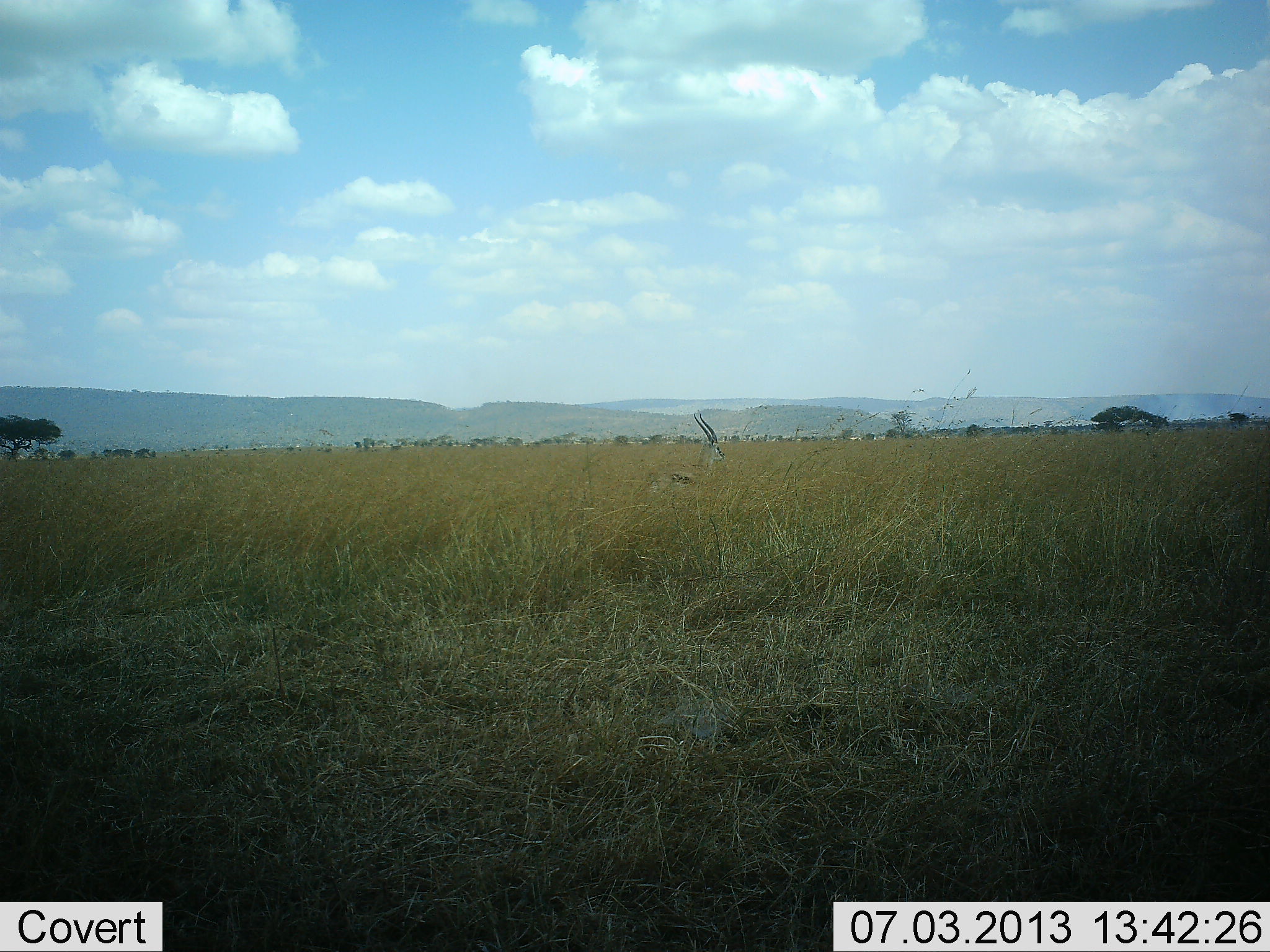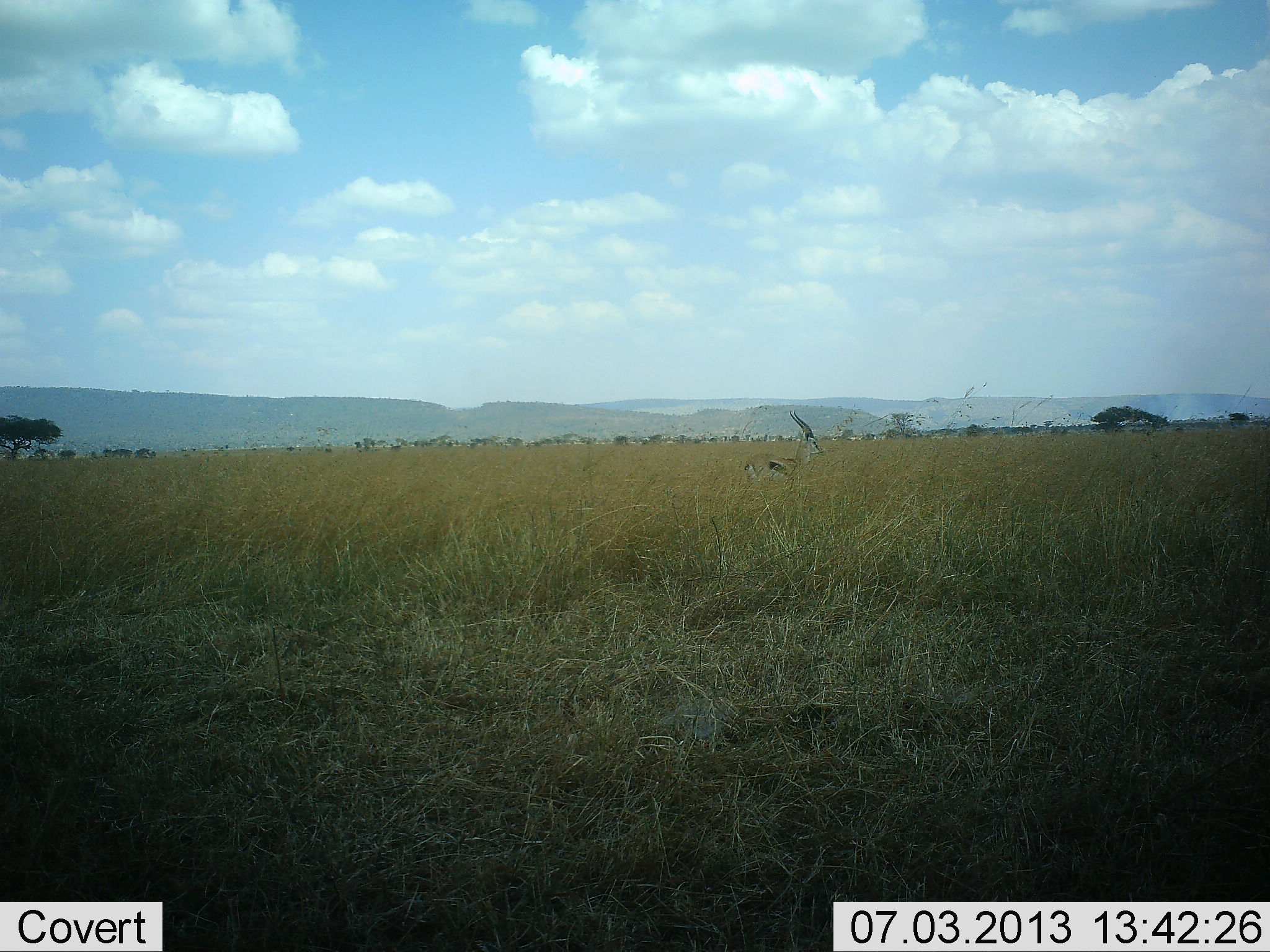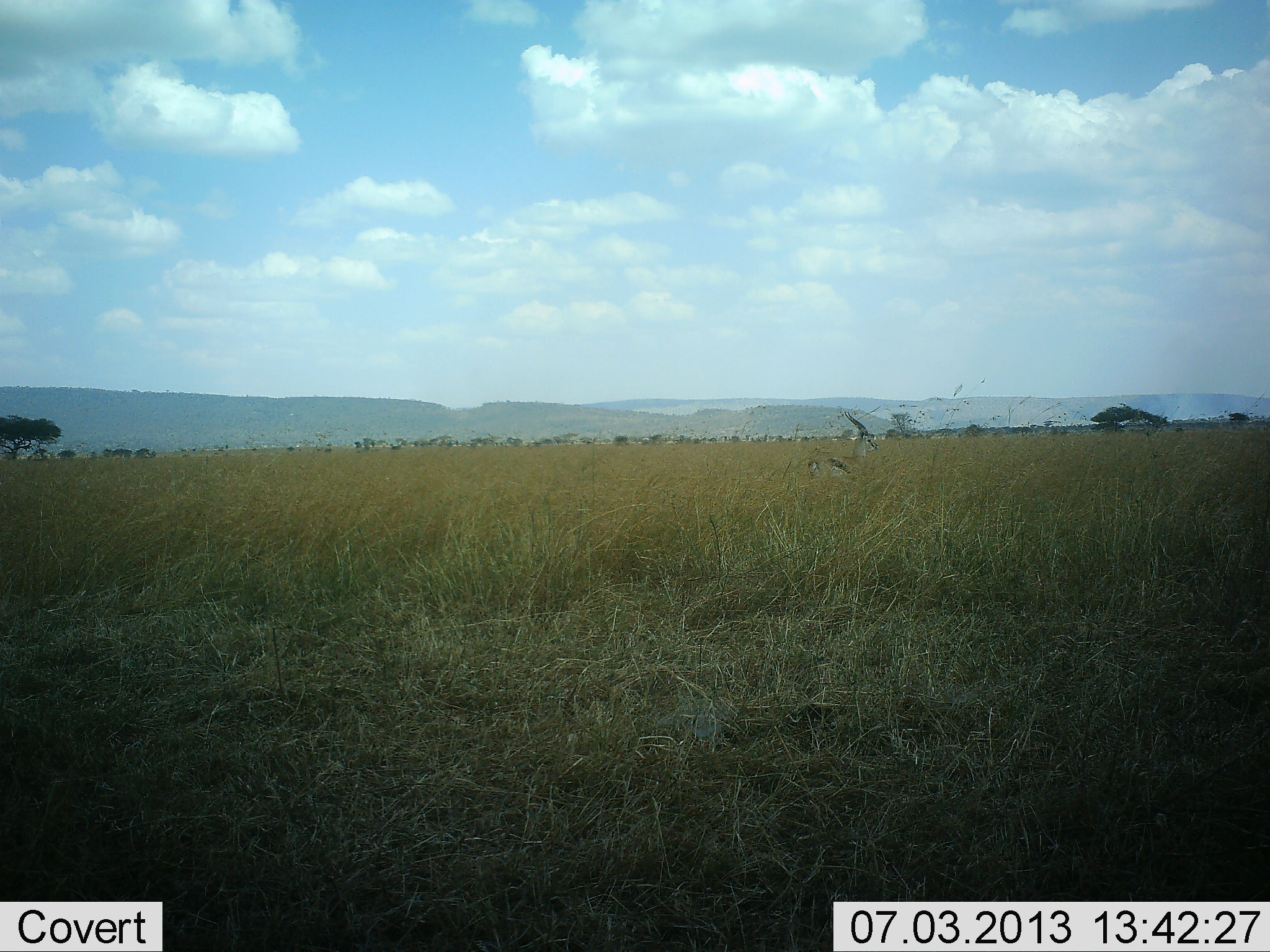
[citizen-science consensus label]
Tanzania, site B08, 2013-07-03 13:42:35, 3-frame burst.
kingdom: Animalia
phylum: Chordata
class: Mammalia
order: Artiodactyla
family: Bovidae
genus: Eudorcas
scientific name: Eudorcas thomsonii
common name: thomson's gazelle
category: gazellethomsons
Gazellethomsons (thomson's gazelle) (Eudorcas thomsonii), count 1. Behavior (volunteer vote fractions): standing 20%, resting 0%, moving 80%, interacting 0%. Young present (vote fraction): 0%. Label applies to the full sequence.